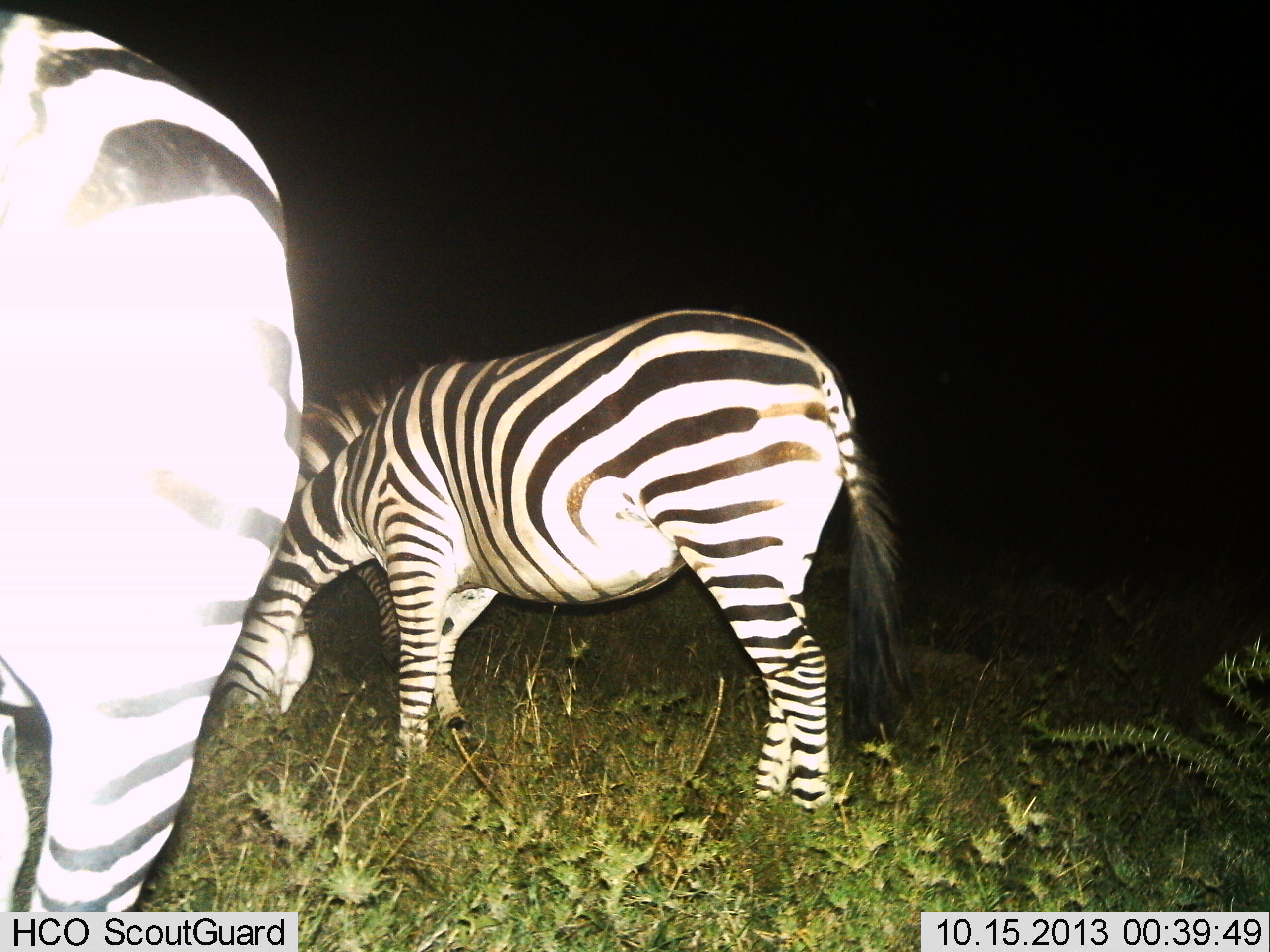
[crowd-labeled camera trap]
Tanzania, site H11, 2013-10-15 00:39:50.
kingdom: Animalia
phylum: Chordata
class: Mammalia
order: Perissodactyla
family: Equidae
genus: Equus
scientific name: Equus quagga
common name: plains zebra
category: zebra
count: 3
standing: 50%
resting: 10%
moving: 0%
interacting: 0%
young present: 0%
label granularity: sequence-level